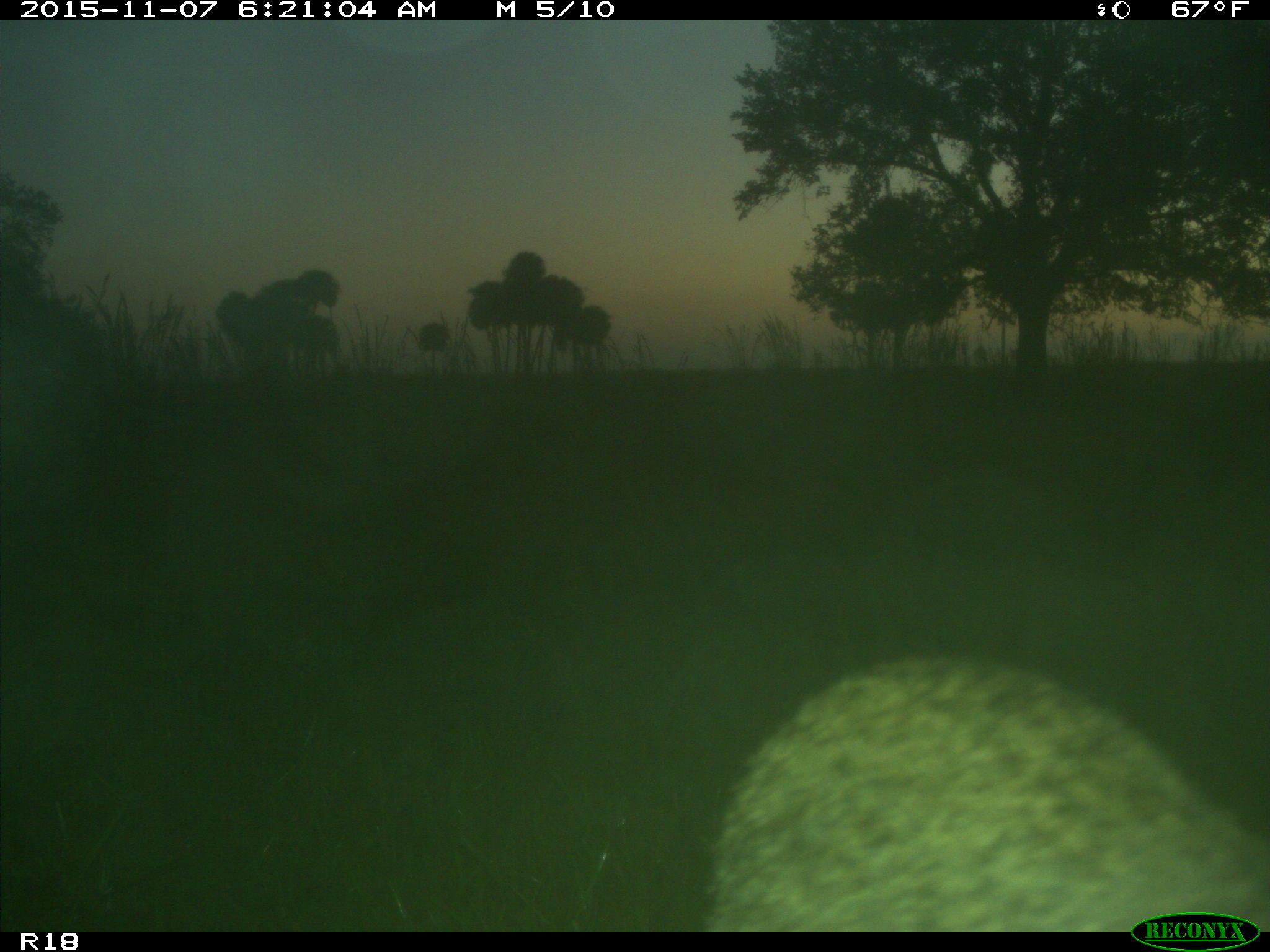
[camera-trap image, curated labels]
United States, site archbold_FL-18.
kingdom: Animalia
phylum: Chordata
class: Mammalia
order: Carnivora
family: Felidae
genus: Lynx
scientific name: Lynx rufus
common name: bobcat